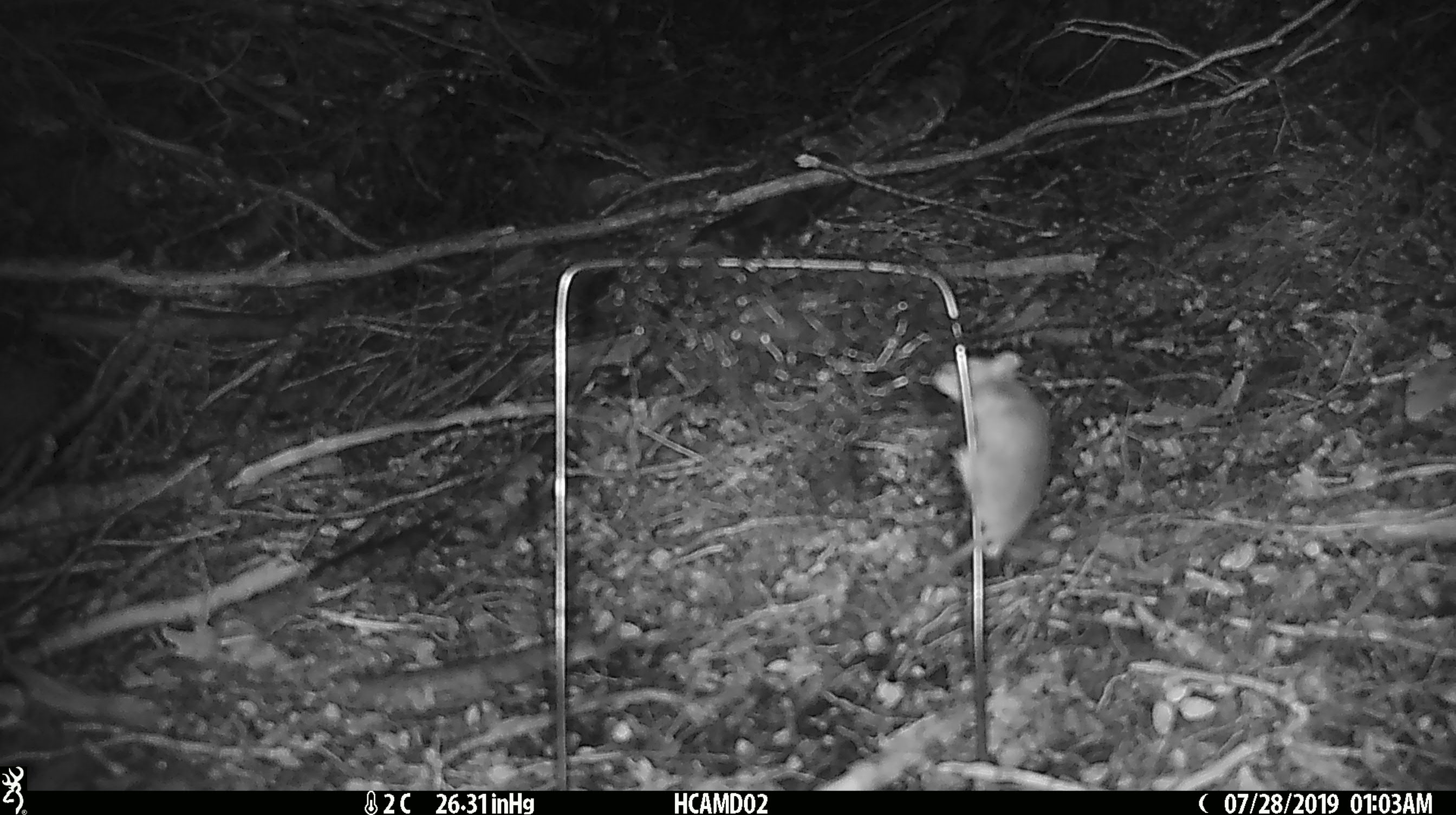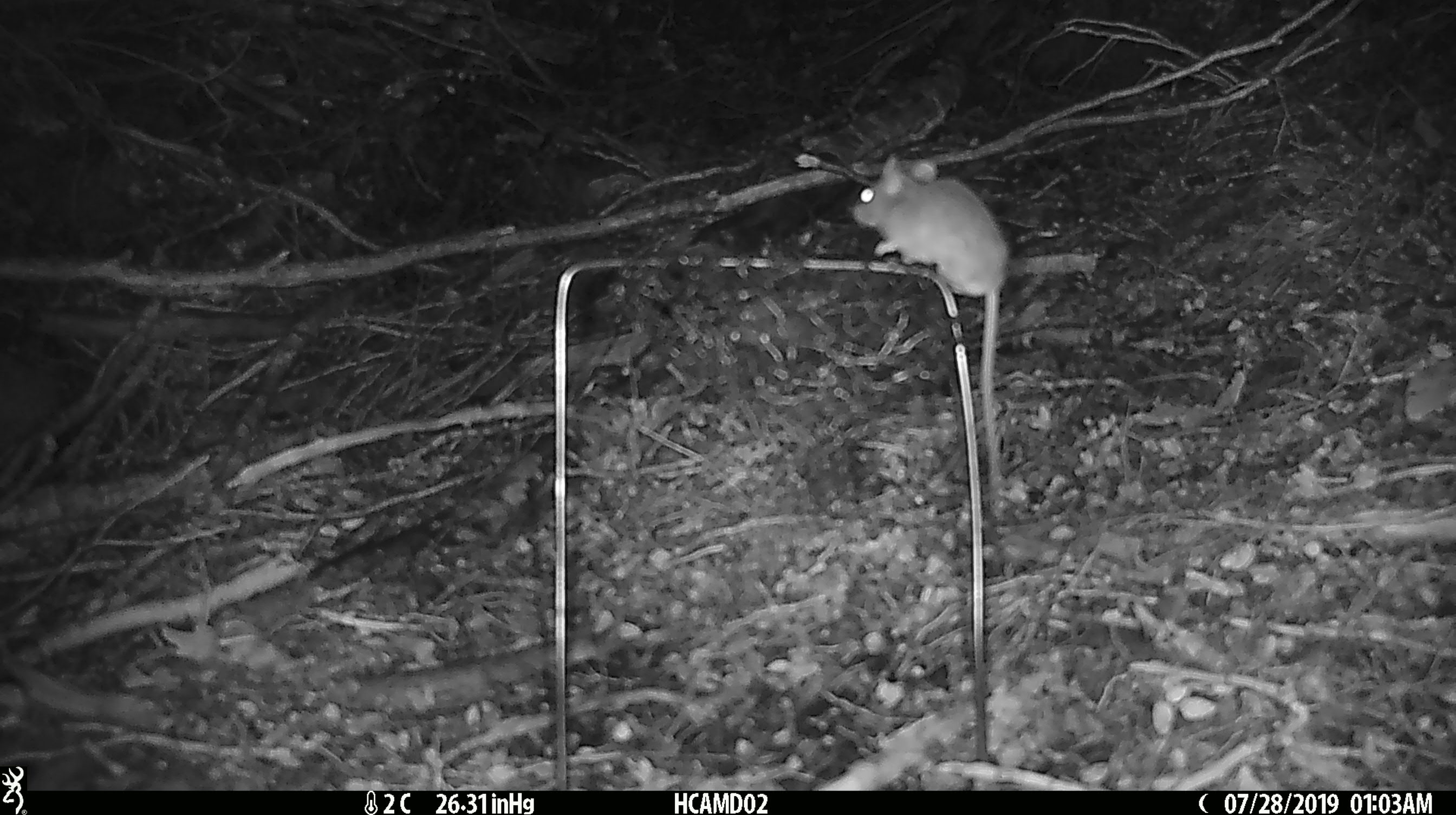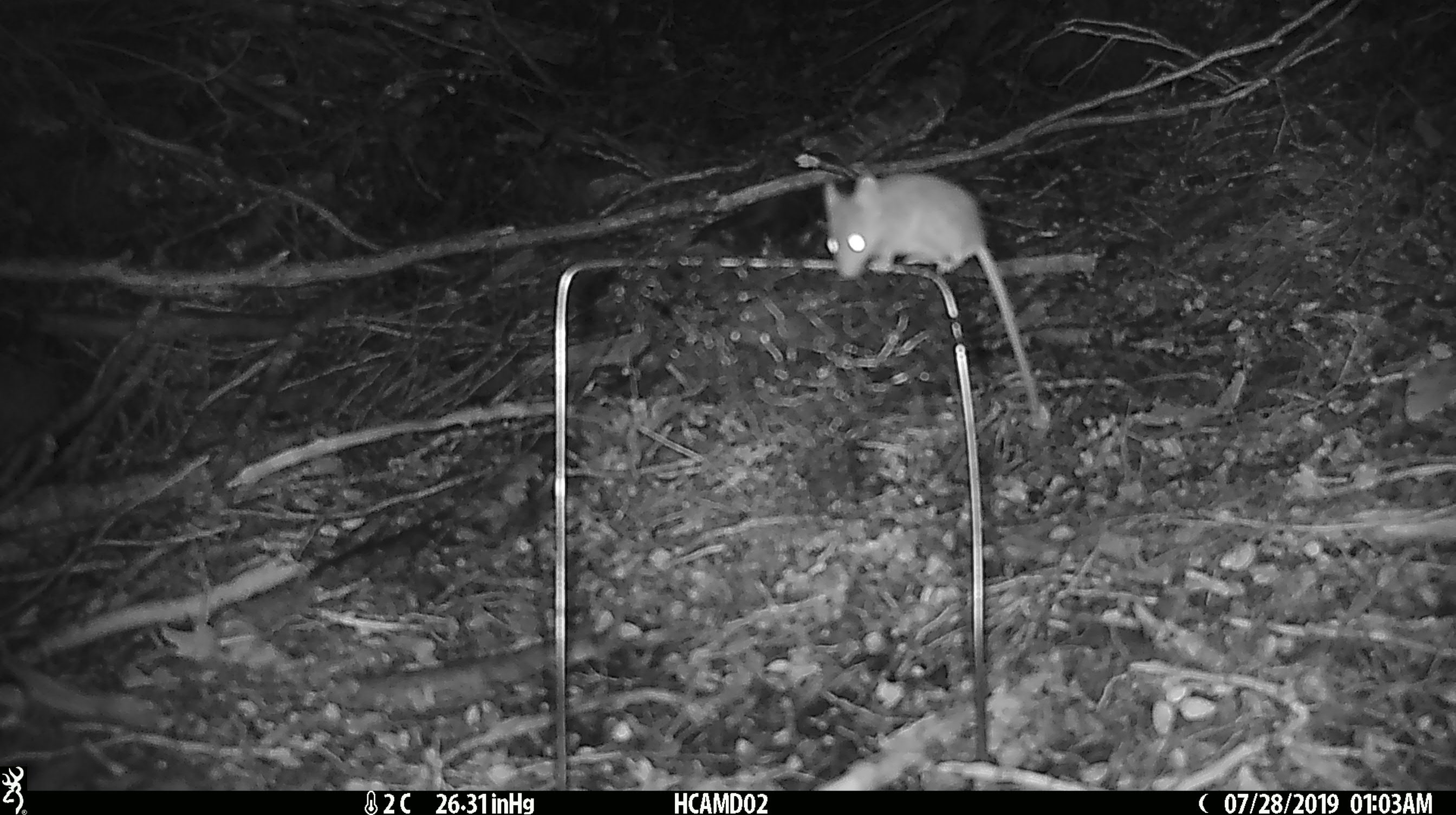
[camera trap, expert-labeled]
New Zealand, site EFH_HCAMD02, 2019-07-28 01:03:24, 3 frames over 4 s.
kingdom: Animalia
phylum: Chordata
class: Mammalia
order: Rodentia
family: Muridae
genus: Mus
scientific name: Mus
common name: mouse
Mouse (Mus).